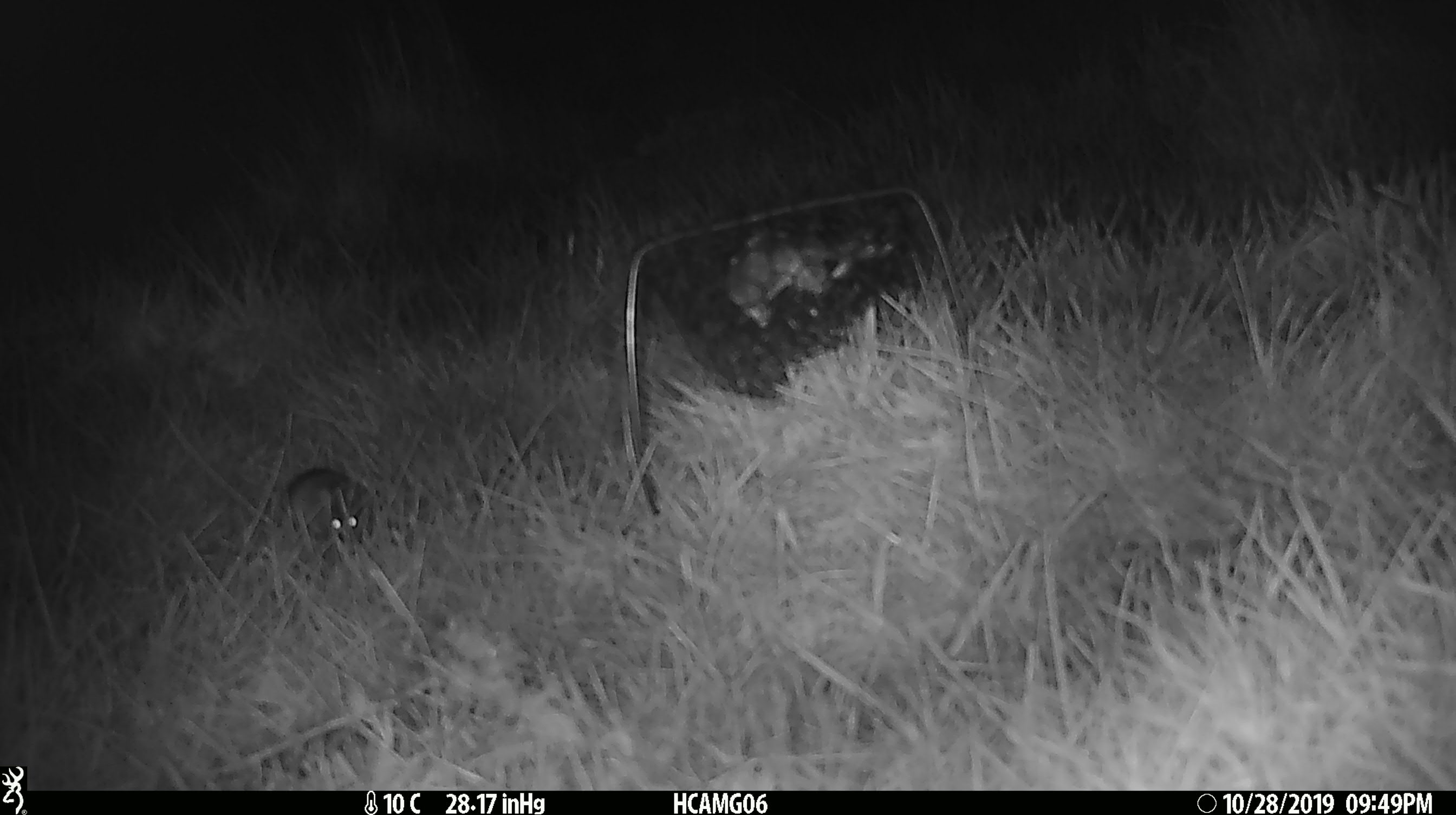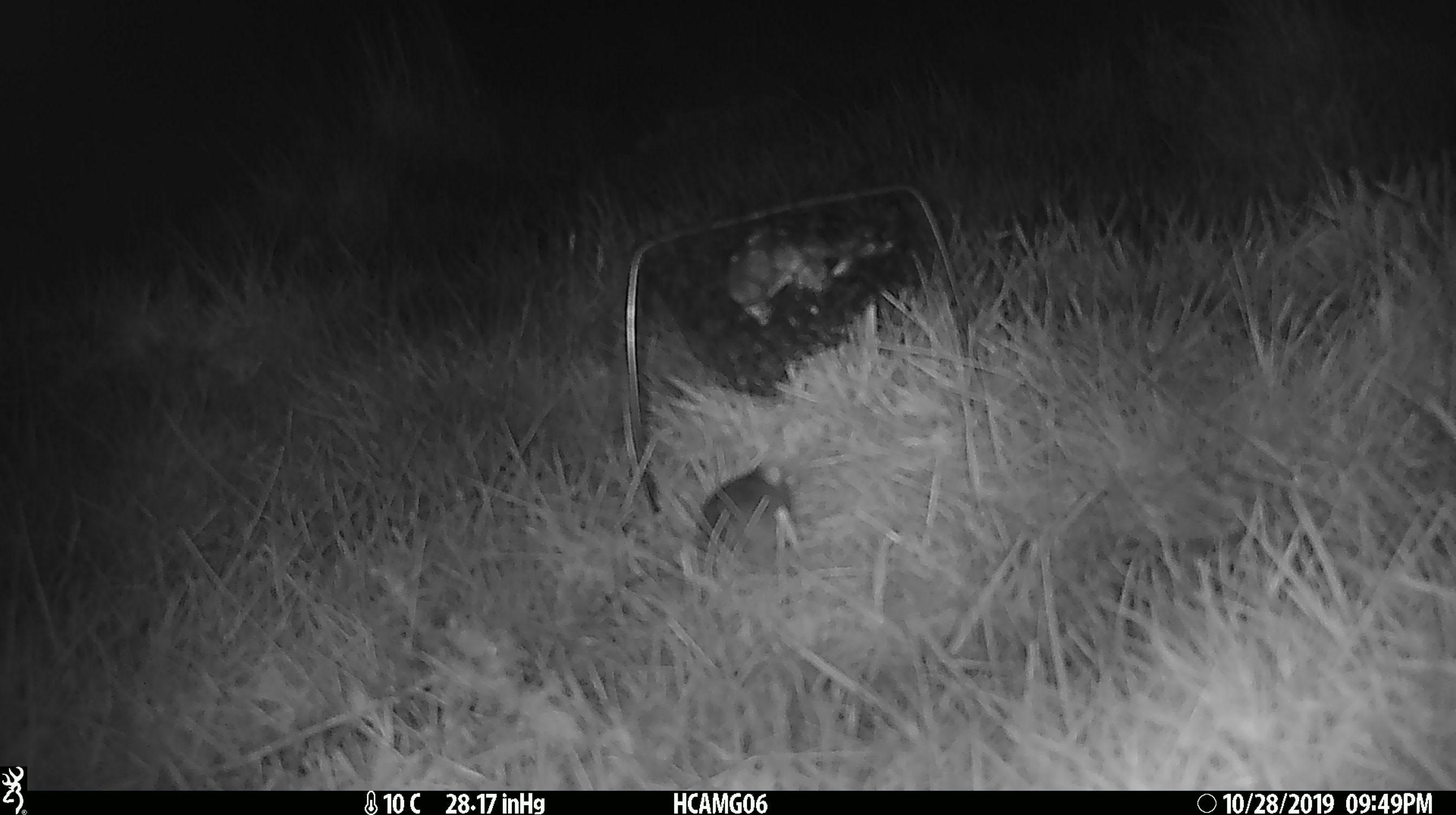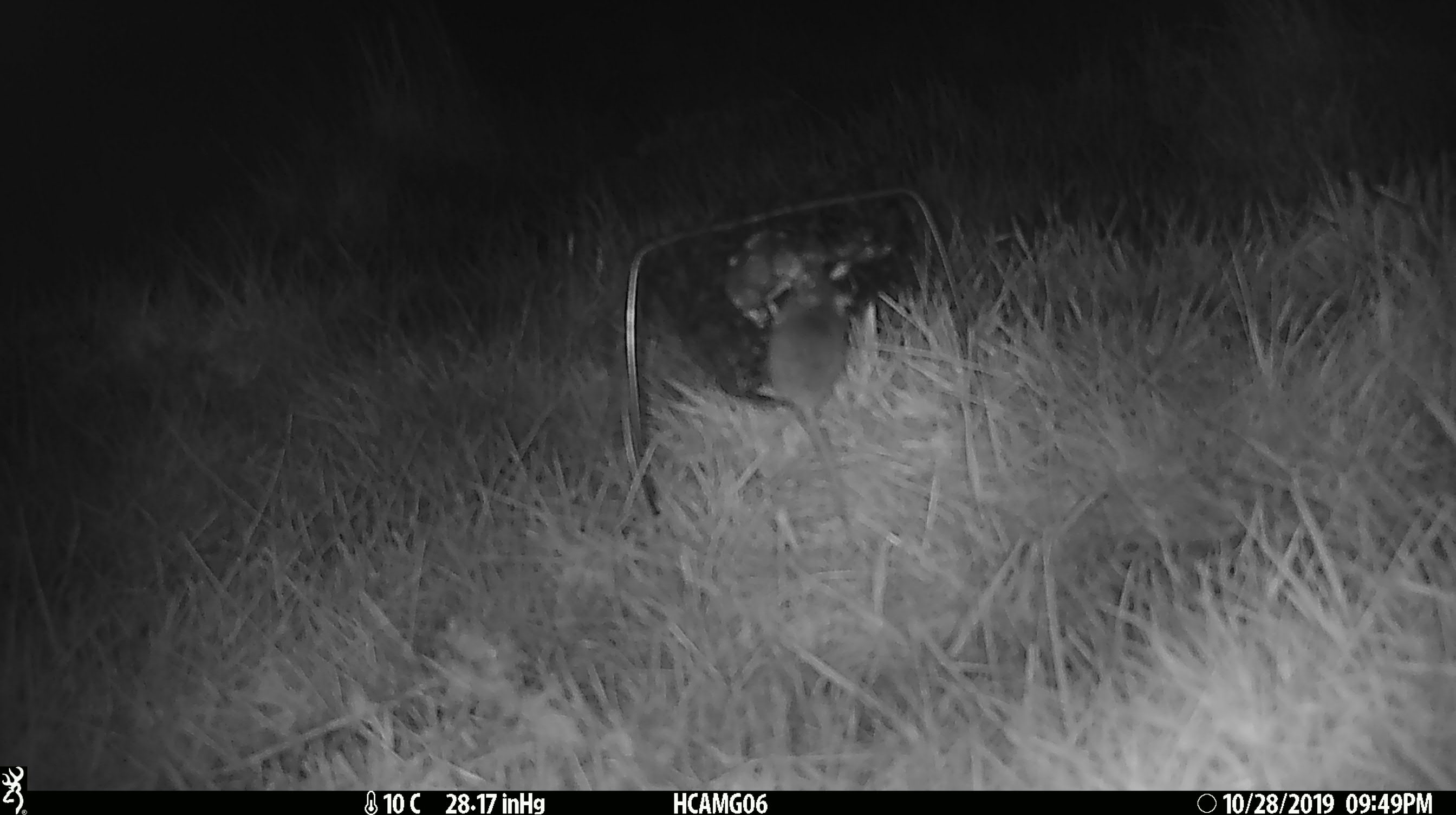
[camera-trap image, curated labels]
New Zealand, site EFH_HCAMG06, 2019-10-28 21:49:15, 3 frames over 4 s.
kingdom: Animalia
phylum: Chordata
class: Mammalia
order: Rodentia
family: Muridae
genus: Mus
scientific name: Mus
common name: mouse